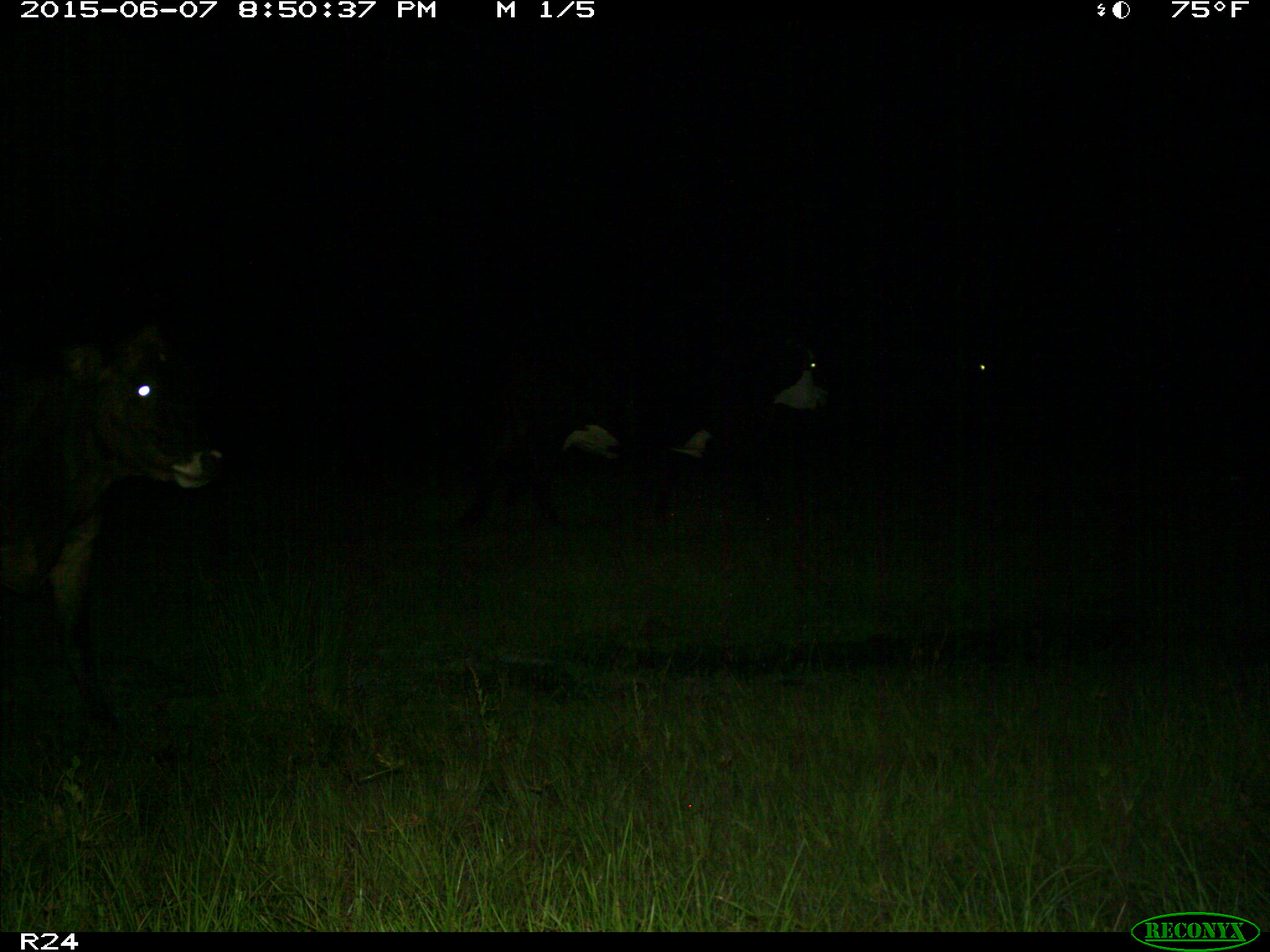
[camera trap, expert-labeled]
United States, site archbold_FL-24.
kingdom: Animalia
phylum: Chordata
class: Mammalia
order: Artiodactyla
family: Bovidae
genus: Bos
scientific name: Bos taurus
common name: domestic cow